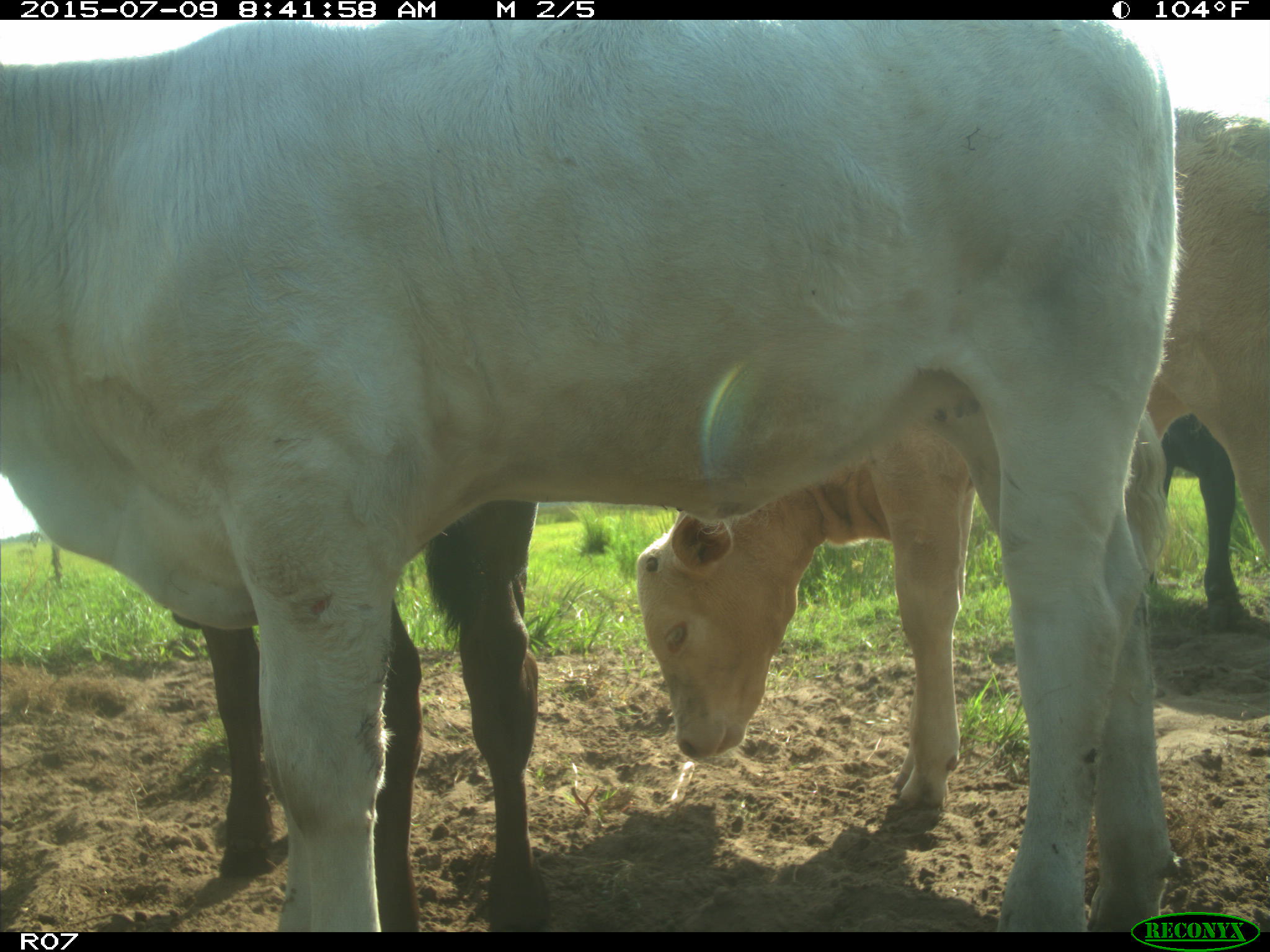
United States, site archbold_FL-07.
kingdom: Animalia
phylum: Chordata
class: Mammalia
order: Artiodactyla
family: Bovidae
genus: Bos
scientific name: Bos taurus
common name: domestic cow